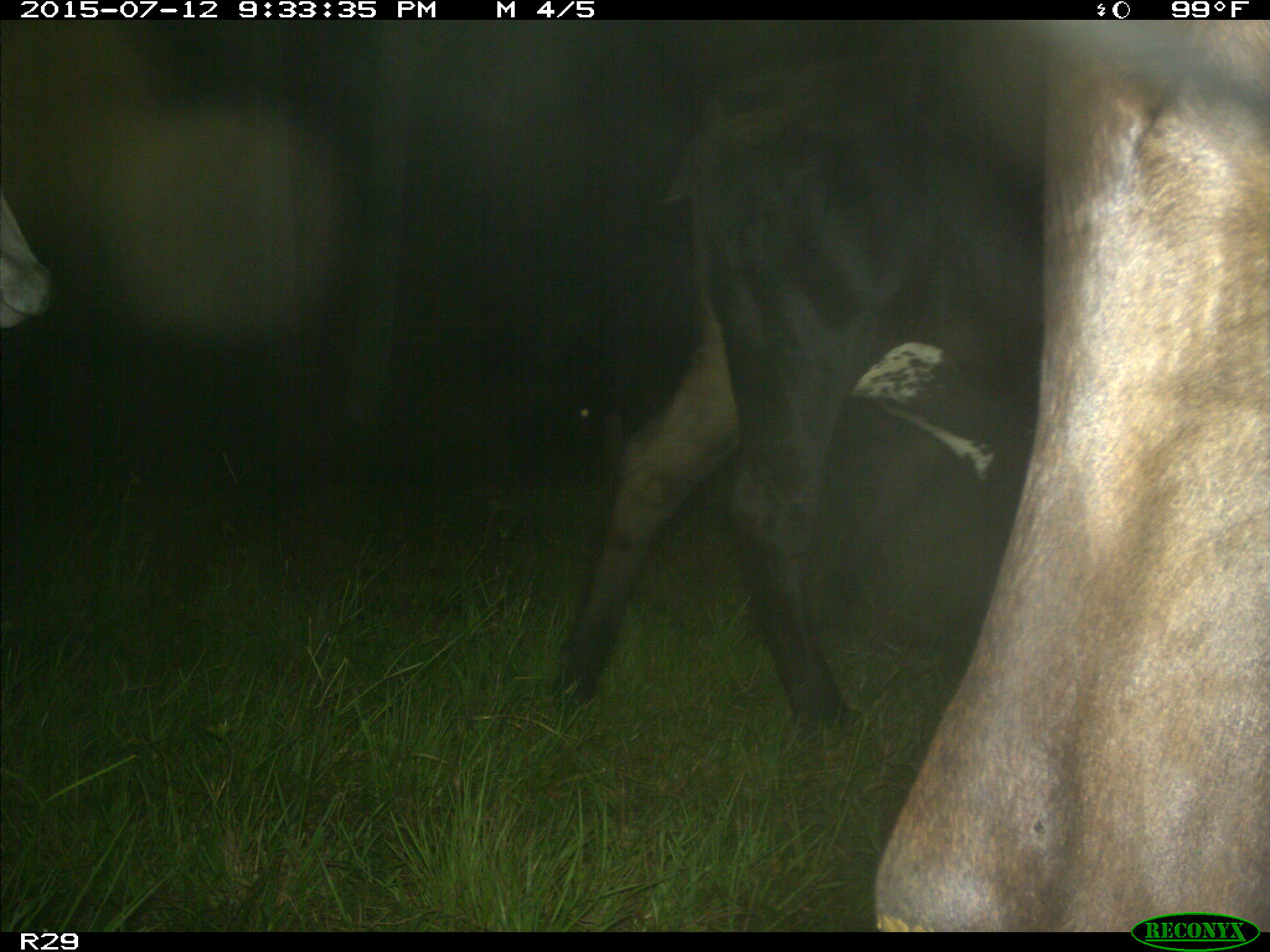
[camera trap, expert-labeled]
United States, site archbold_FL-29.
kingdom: Animalia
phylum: Chordata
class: Mammalia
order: Artiodactyla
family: Bovidae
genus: Bos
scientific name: Bos taurus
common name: domestic cow